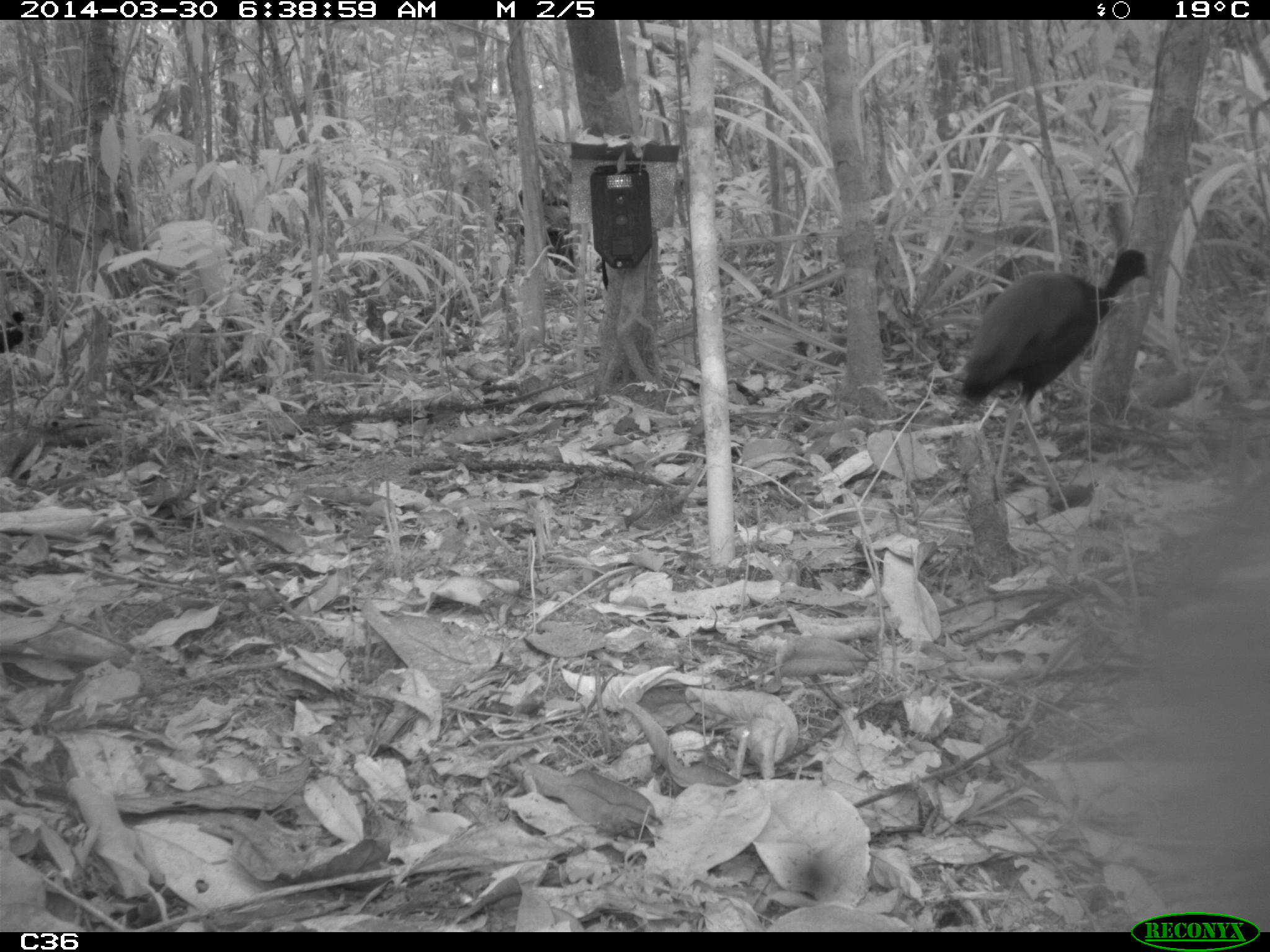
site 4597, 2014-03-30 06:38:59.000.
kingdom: Animalia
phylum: Chordata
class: Aves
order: Gruiformes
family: Psophiidae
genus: Psophia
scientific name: Psophia crepitans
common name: gray-winged trumpeter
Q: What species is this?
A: Psophia crepitans (gray-winged trumpeter).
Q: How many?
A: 2.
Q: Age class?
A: Adult.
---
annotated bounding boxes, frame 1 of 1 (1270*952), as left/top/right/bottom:
psophia crepitans: 956/247/1154/501; 0/310/28/353